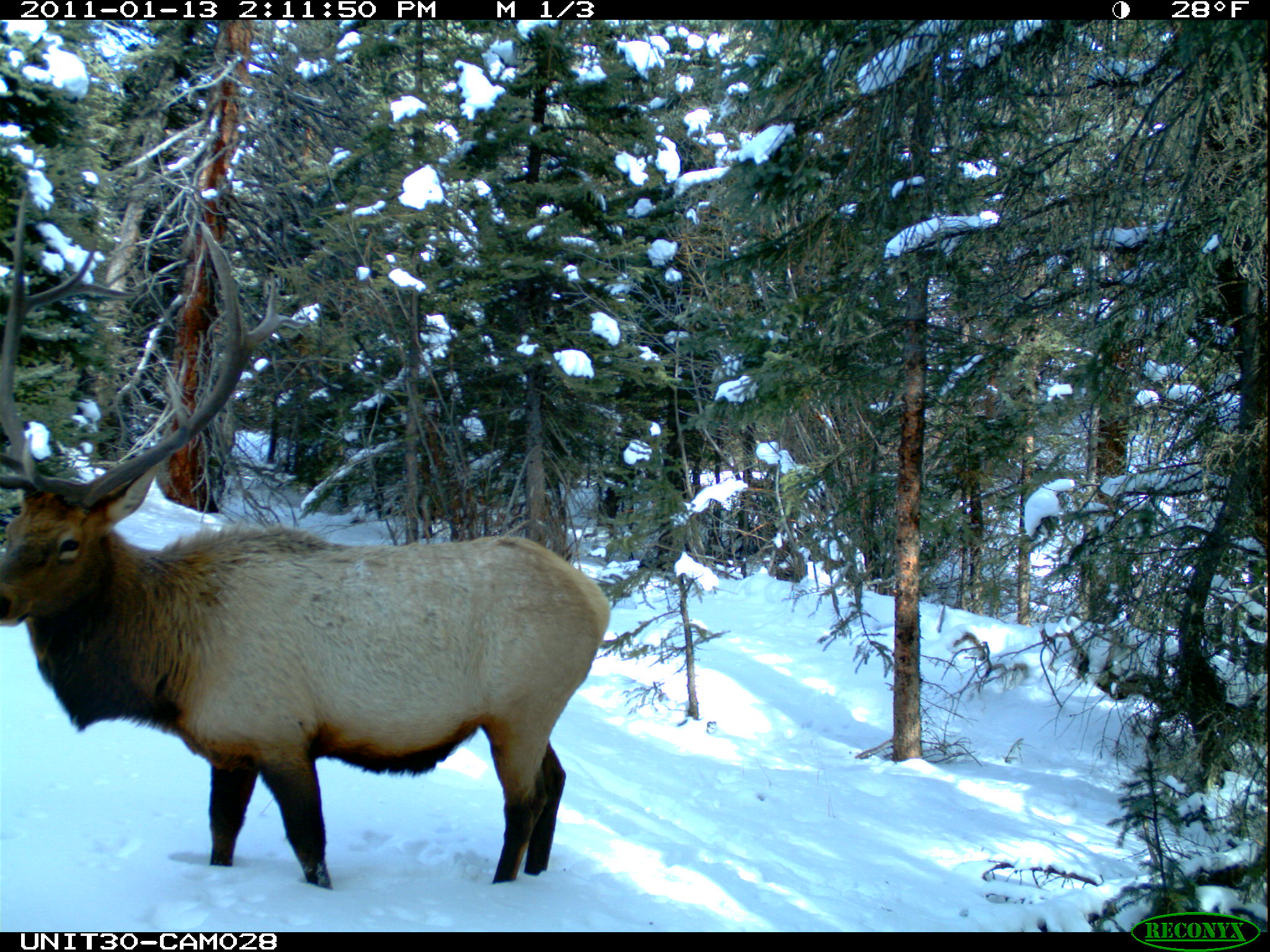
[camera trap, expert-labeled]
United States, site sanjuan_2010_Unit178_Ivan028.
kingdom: Animalia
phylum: Chordata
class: Mammalia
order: Artiodactyla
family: Cervidae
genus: Cervus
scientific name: Cervus elaphus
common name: red deer